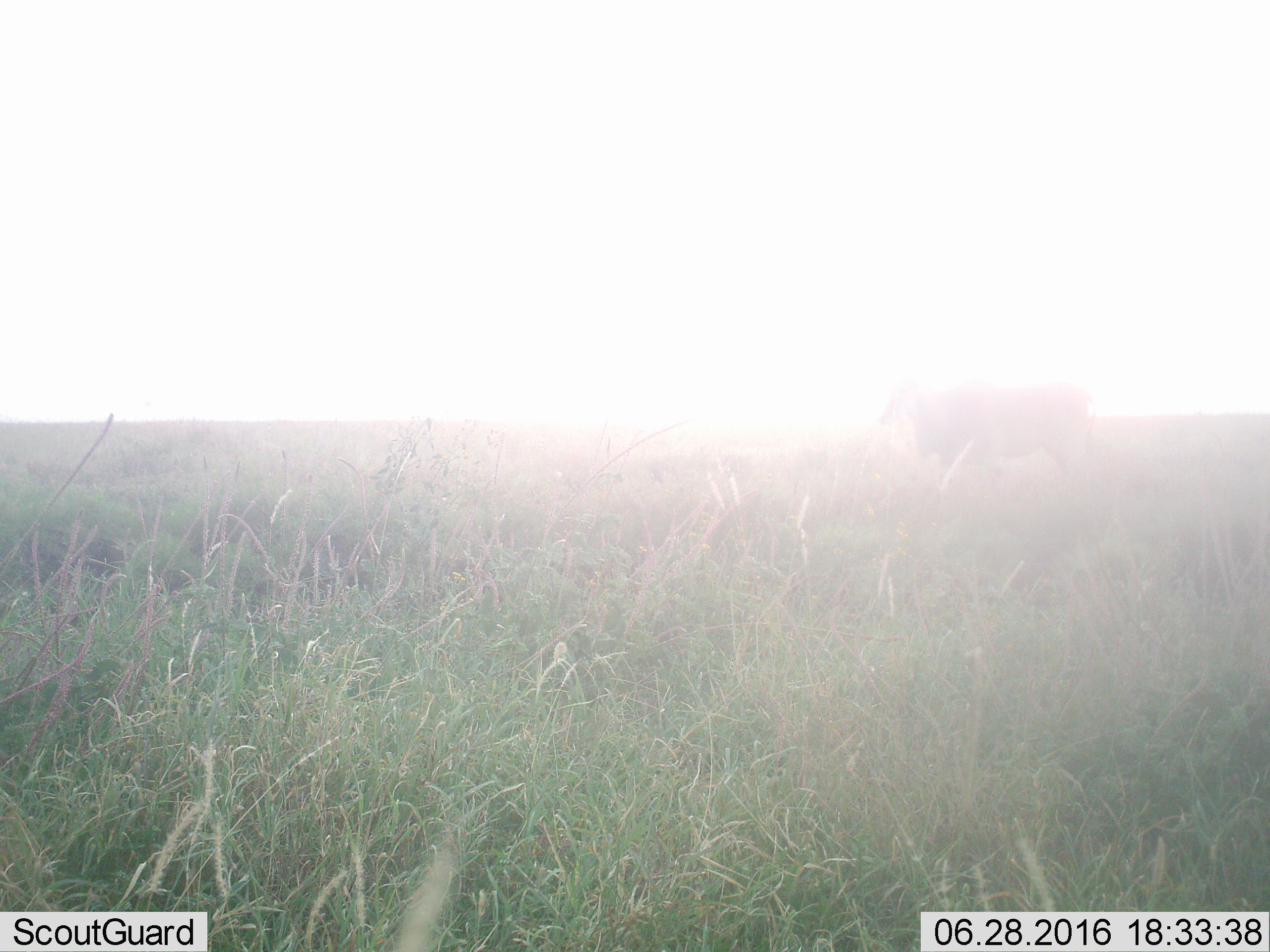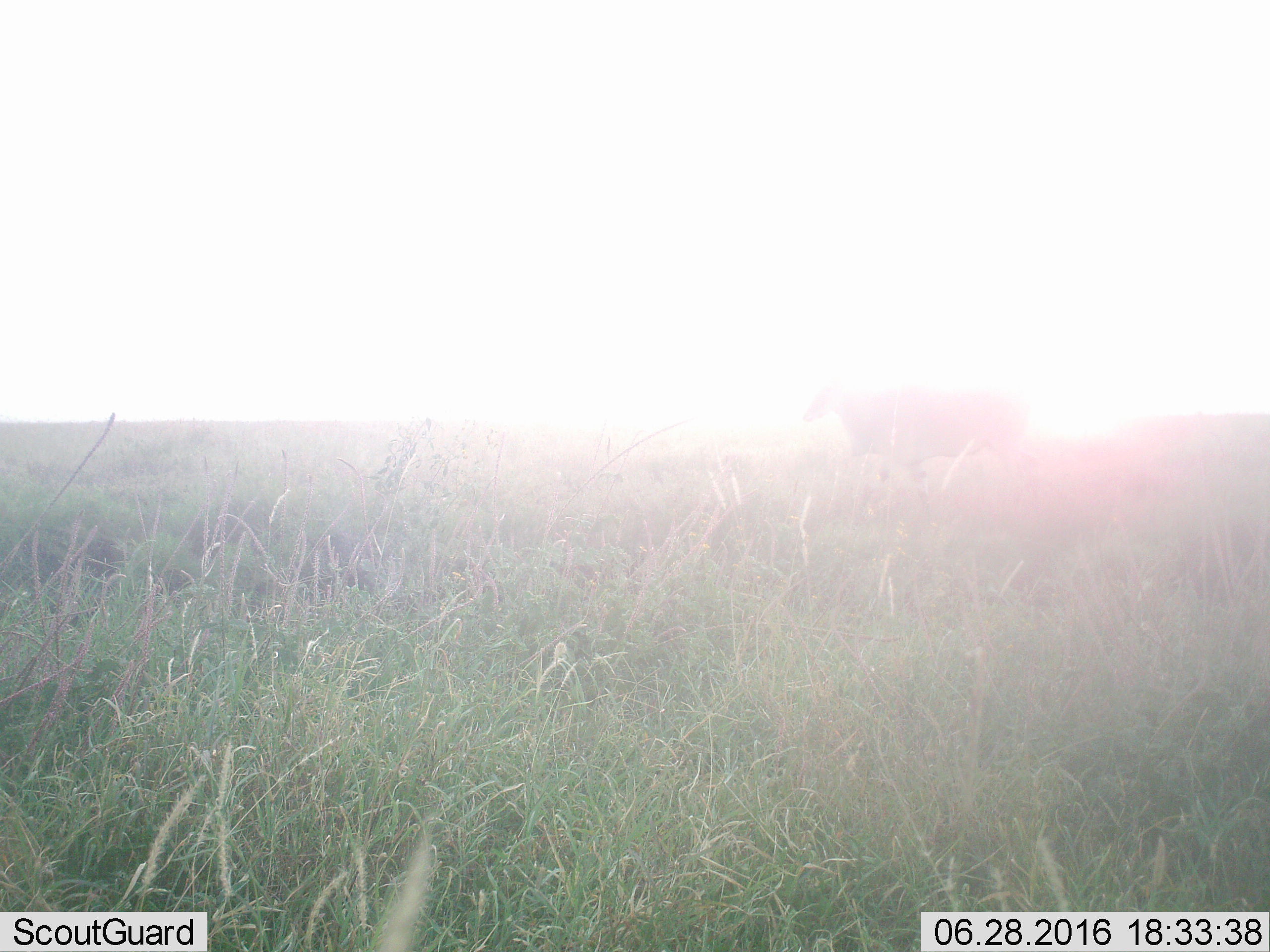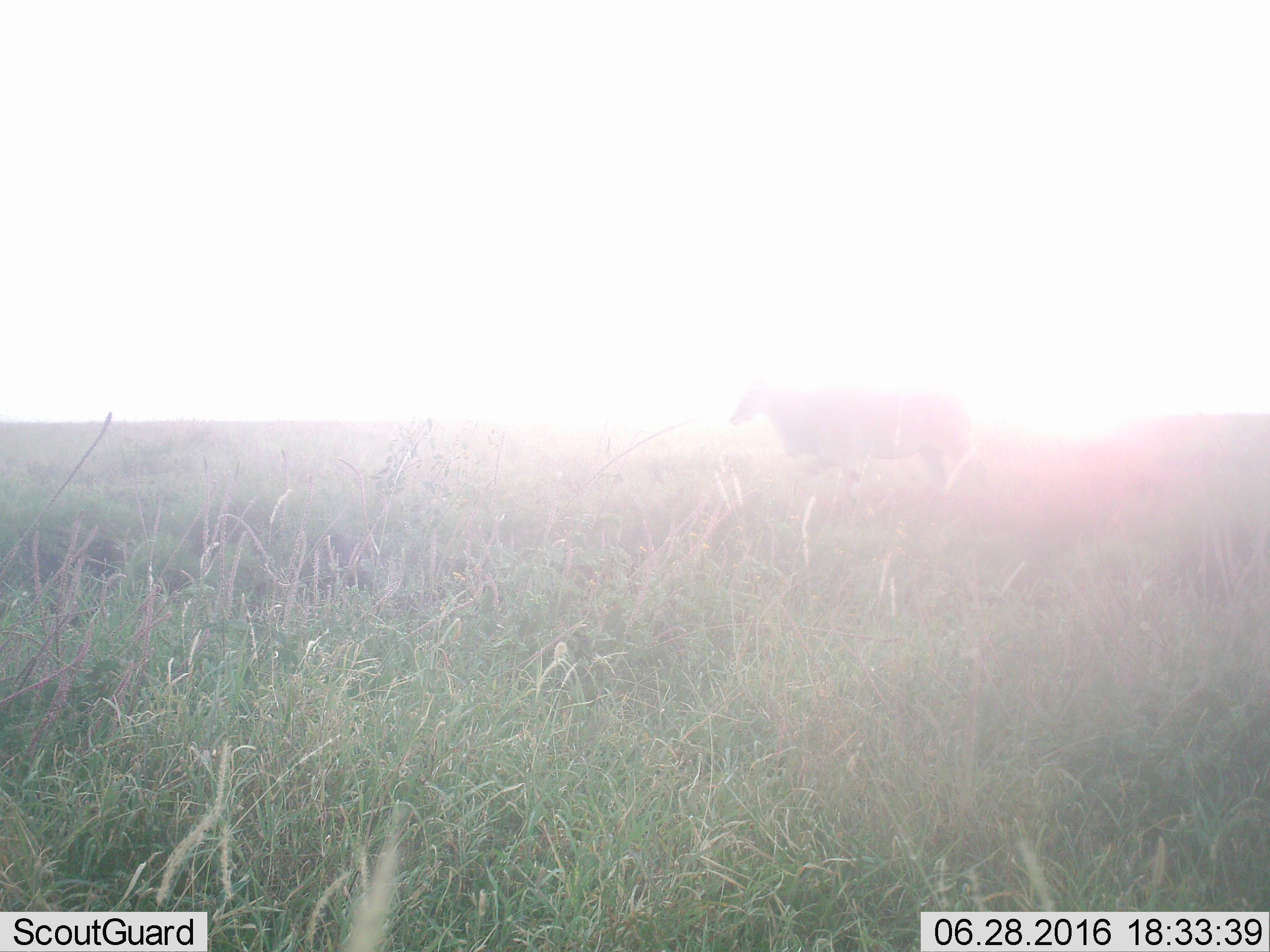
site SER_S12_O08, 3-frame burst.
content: unidentified animal